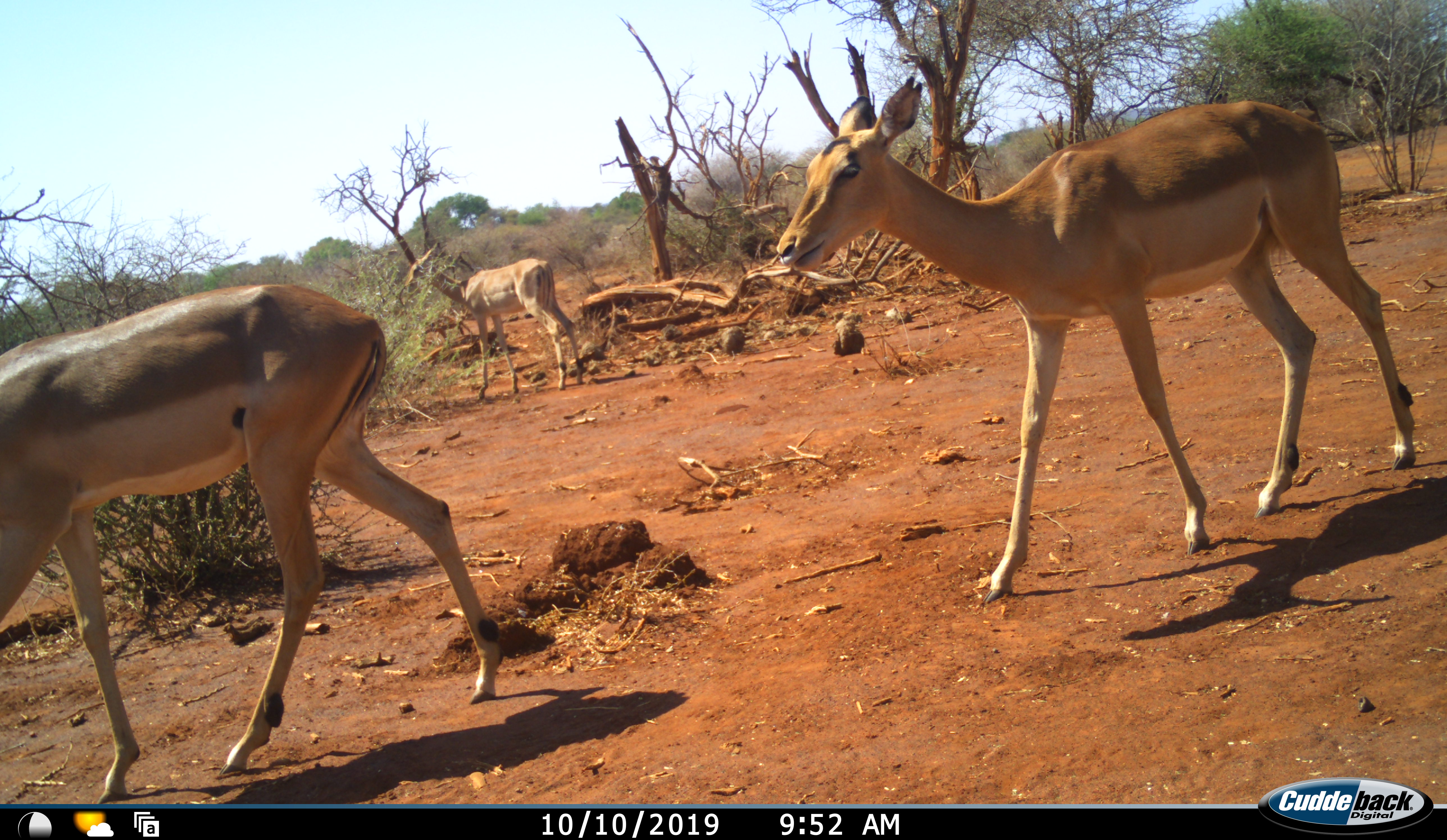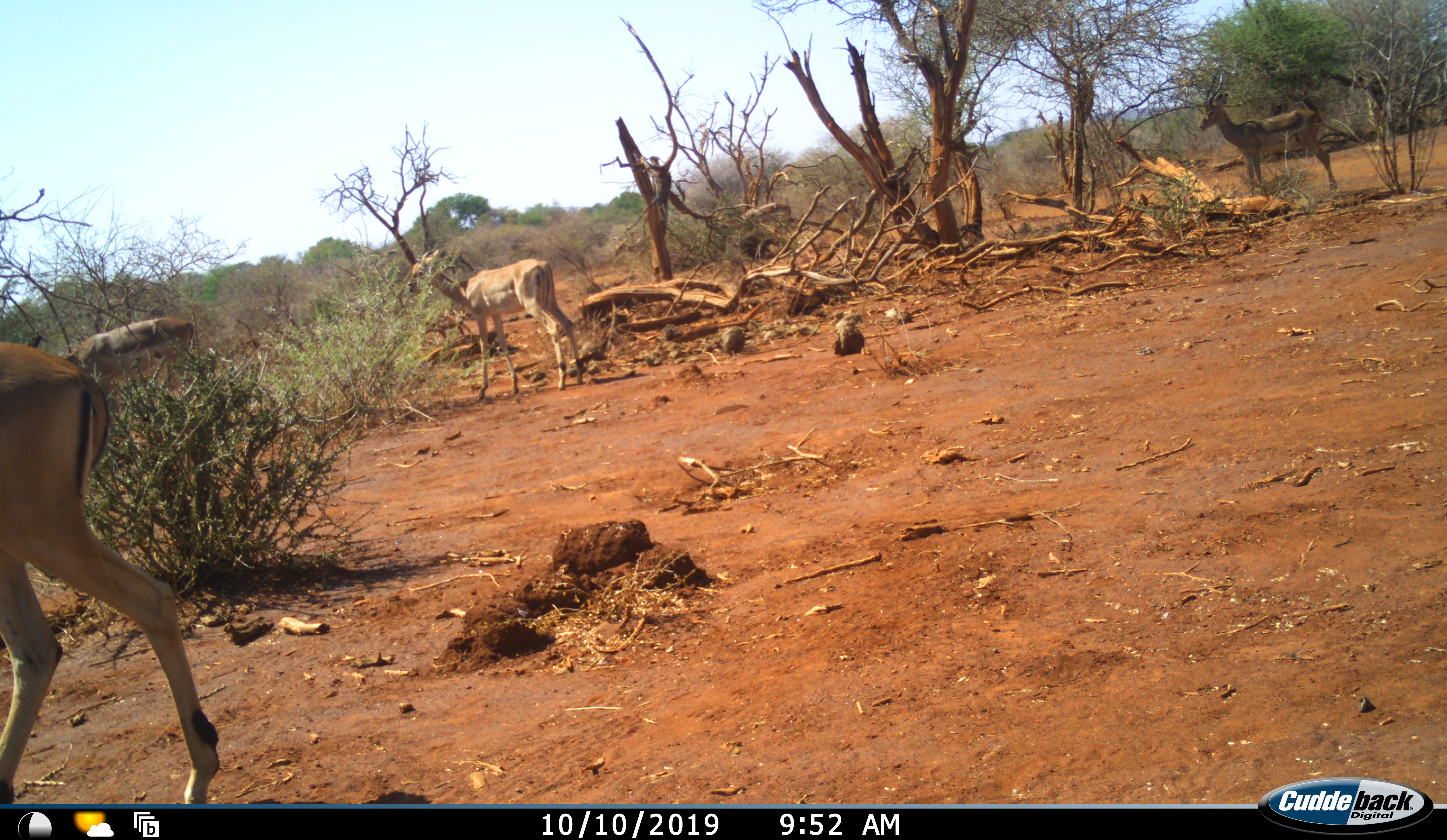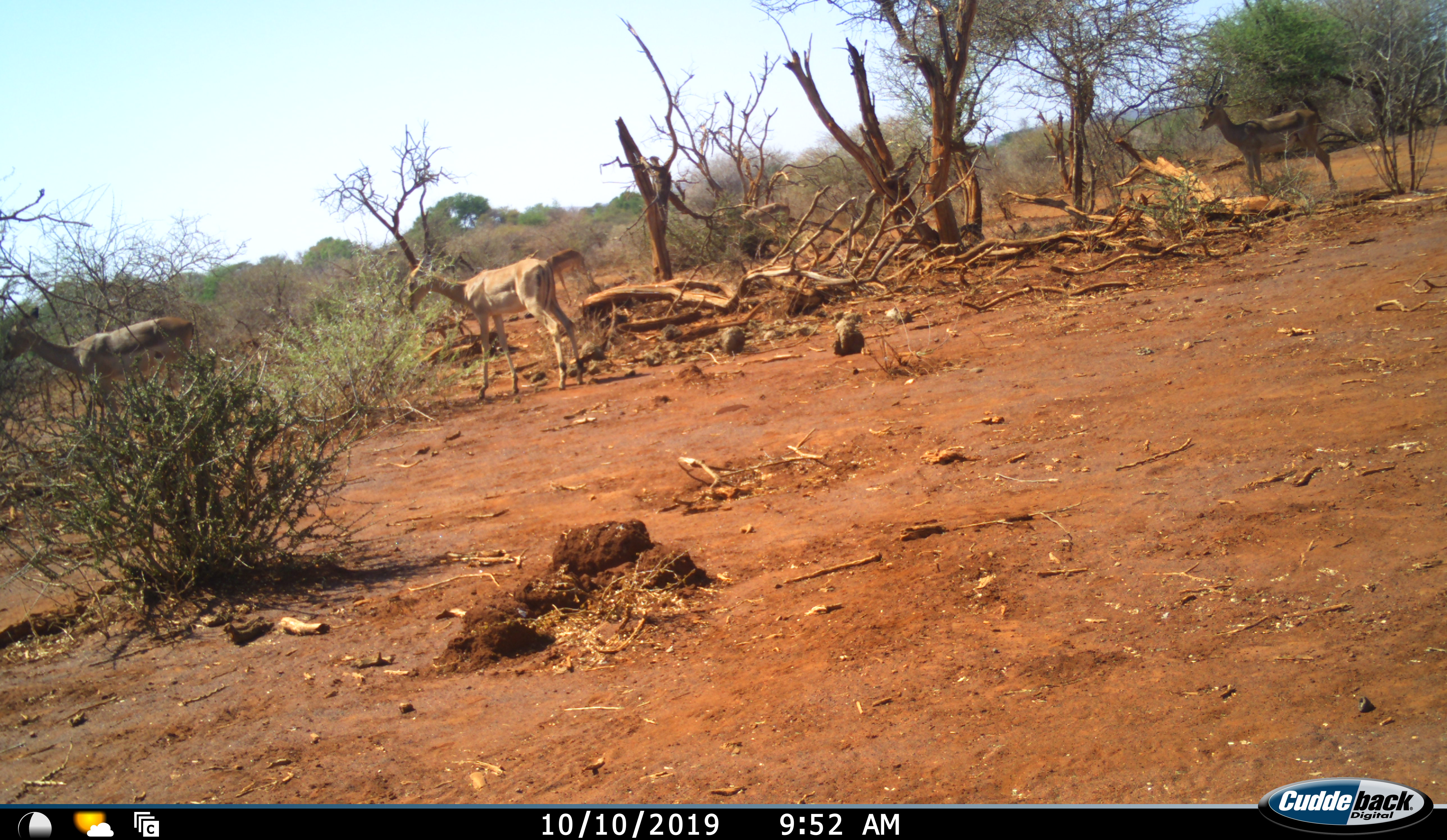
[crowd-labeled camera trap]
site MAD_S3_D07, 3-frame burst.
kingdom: Animalia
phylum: Chordata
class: Mammalia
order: Artiodactyla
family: Bovidae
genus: Aepyceros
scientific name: Aepyceros melampus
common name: impala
Impala (Aepyceros melampus), count 4. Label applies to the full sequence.